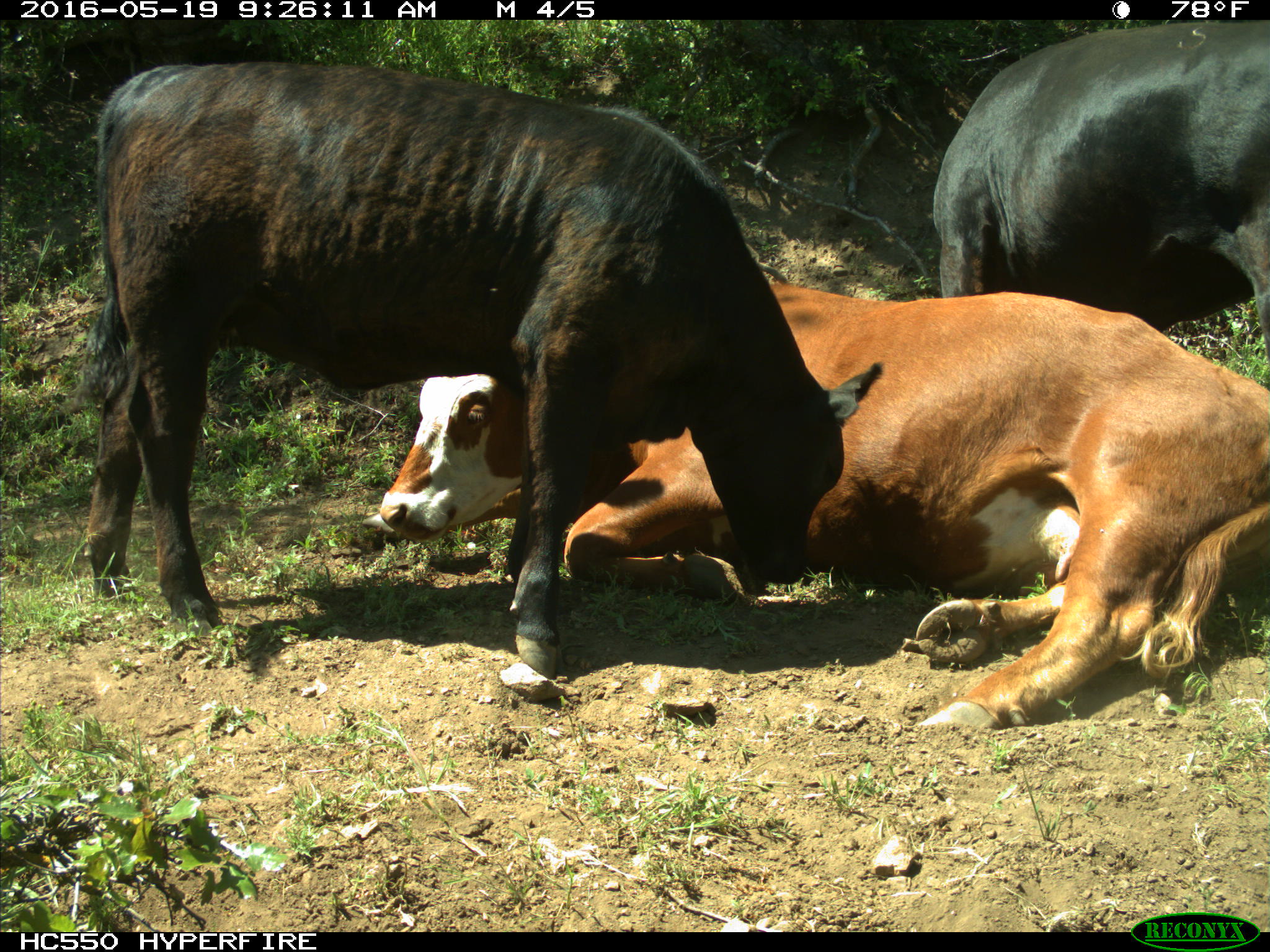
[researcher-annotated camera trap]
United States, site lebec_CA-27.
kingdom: Animalia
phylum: Chordata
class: Mammalia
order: Artiodactyla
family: Bovidae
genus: Bos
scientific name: Bos taurus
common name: domestic cow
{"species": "Bos taurus (domestic cow)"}